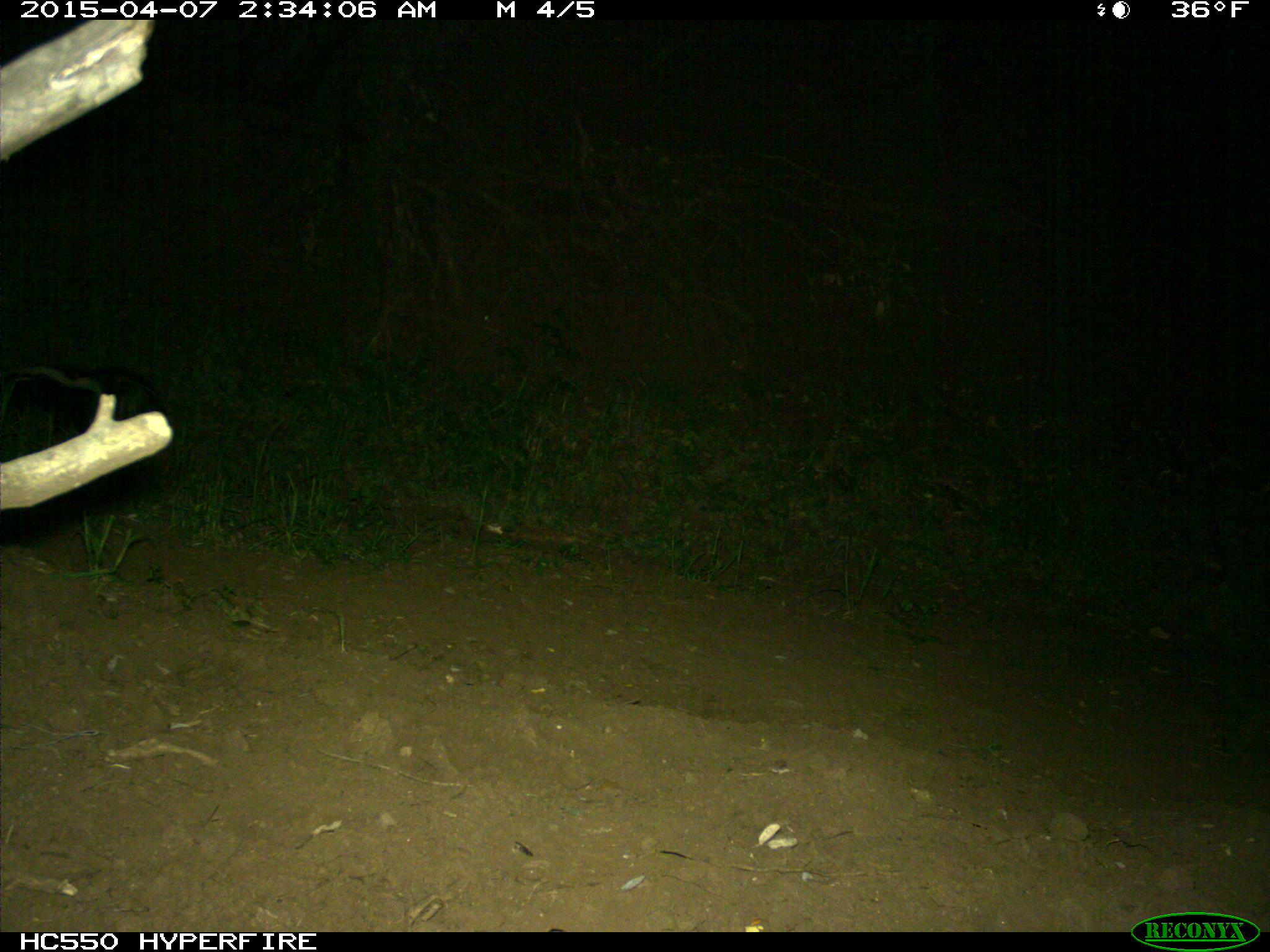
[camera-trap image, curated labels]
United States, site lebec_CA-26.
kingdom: Animalia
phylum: Chordata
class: Mammalia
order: Carnivora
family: Mephitidae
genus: Mephitis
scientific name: Mephitis mephitis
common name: striped skunk